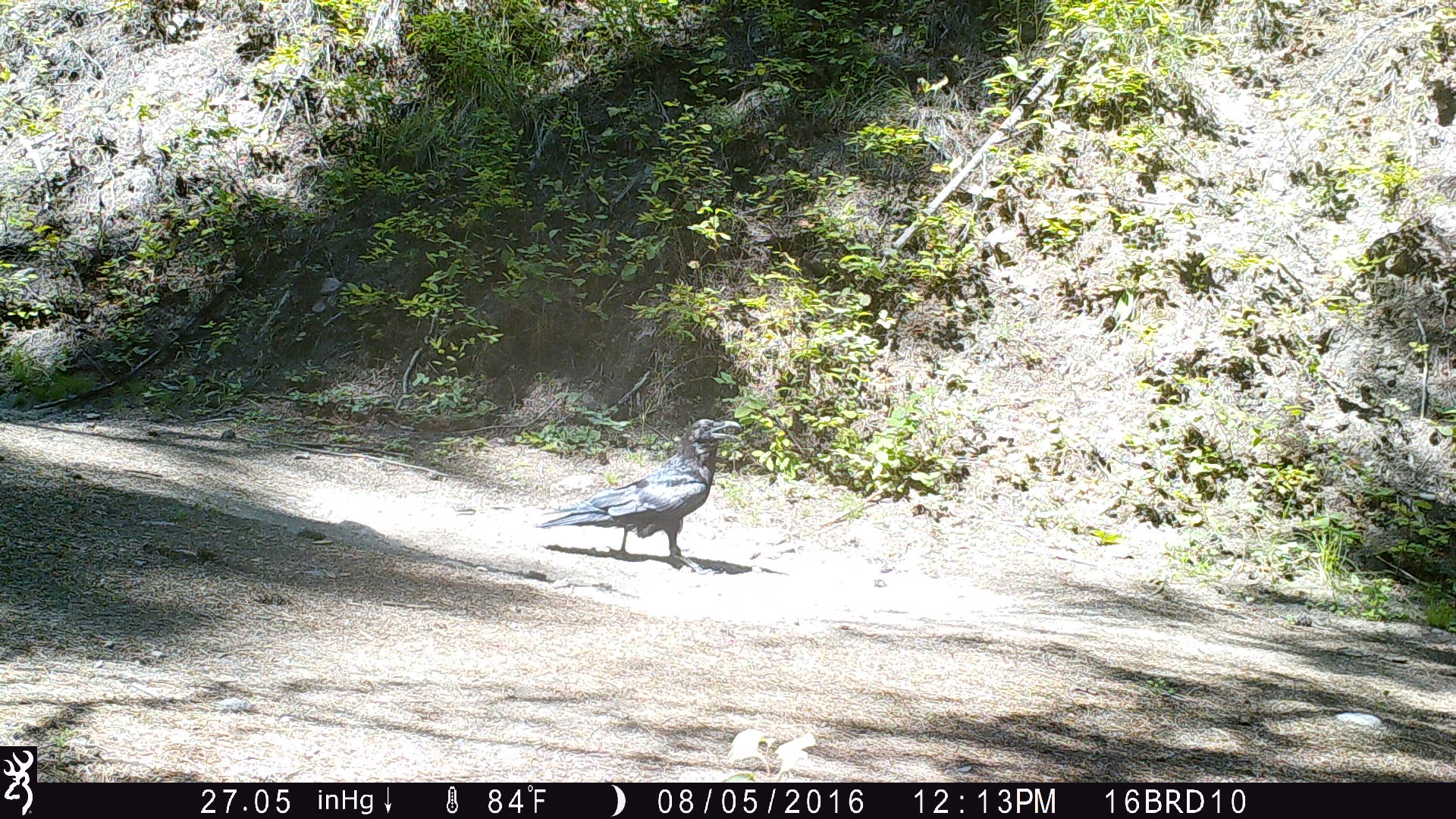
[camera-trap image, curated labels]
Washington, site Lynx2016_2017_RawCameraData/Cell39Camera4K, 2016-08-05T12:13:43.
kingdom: Animalia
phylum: Chordata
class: Aves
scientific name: Aves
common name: birds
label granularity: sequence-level